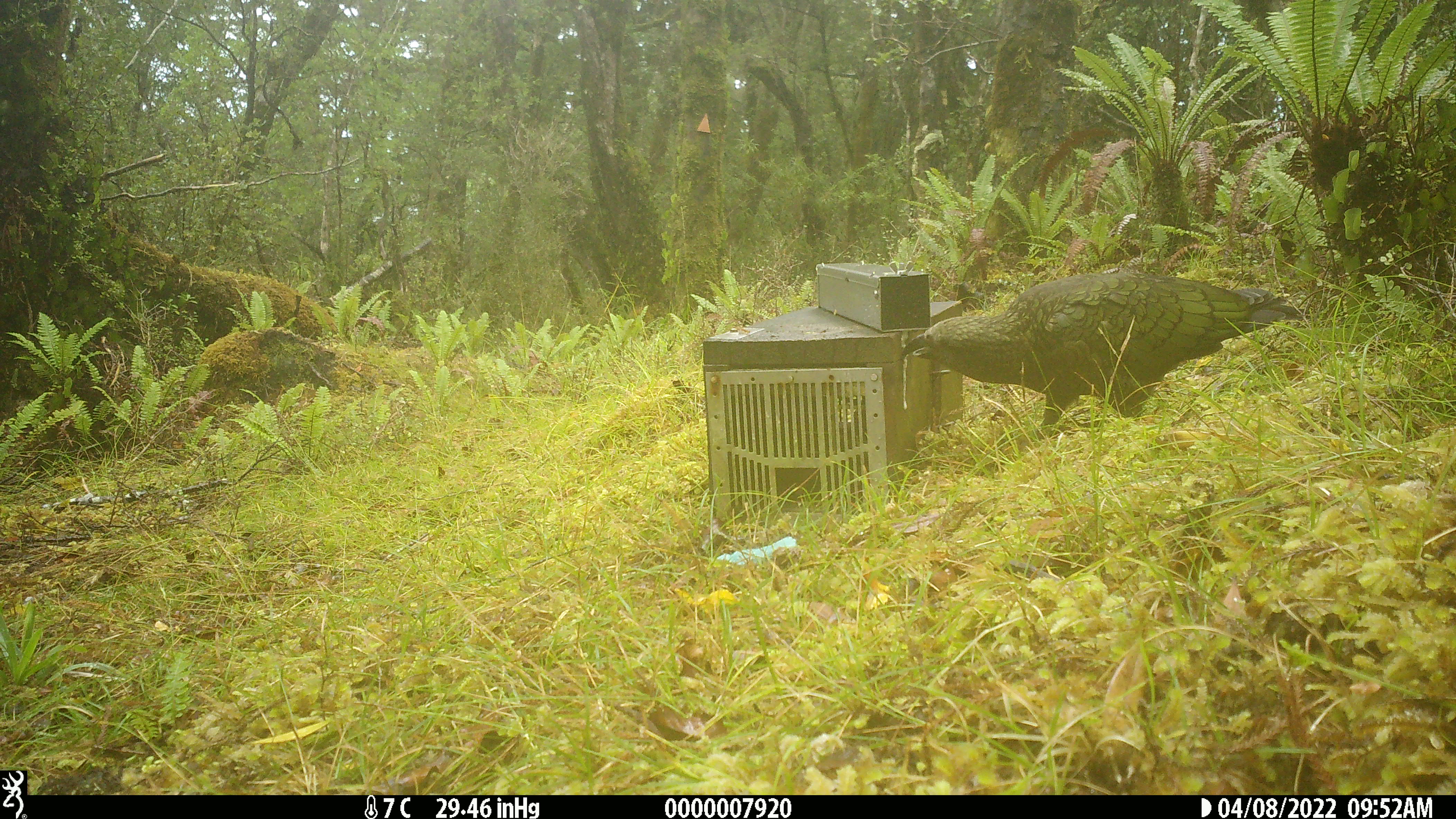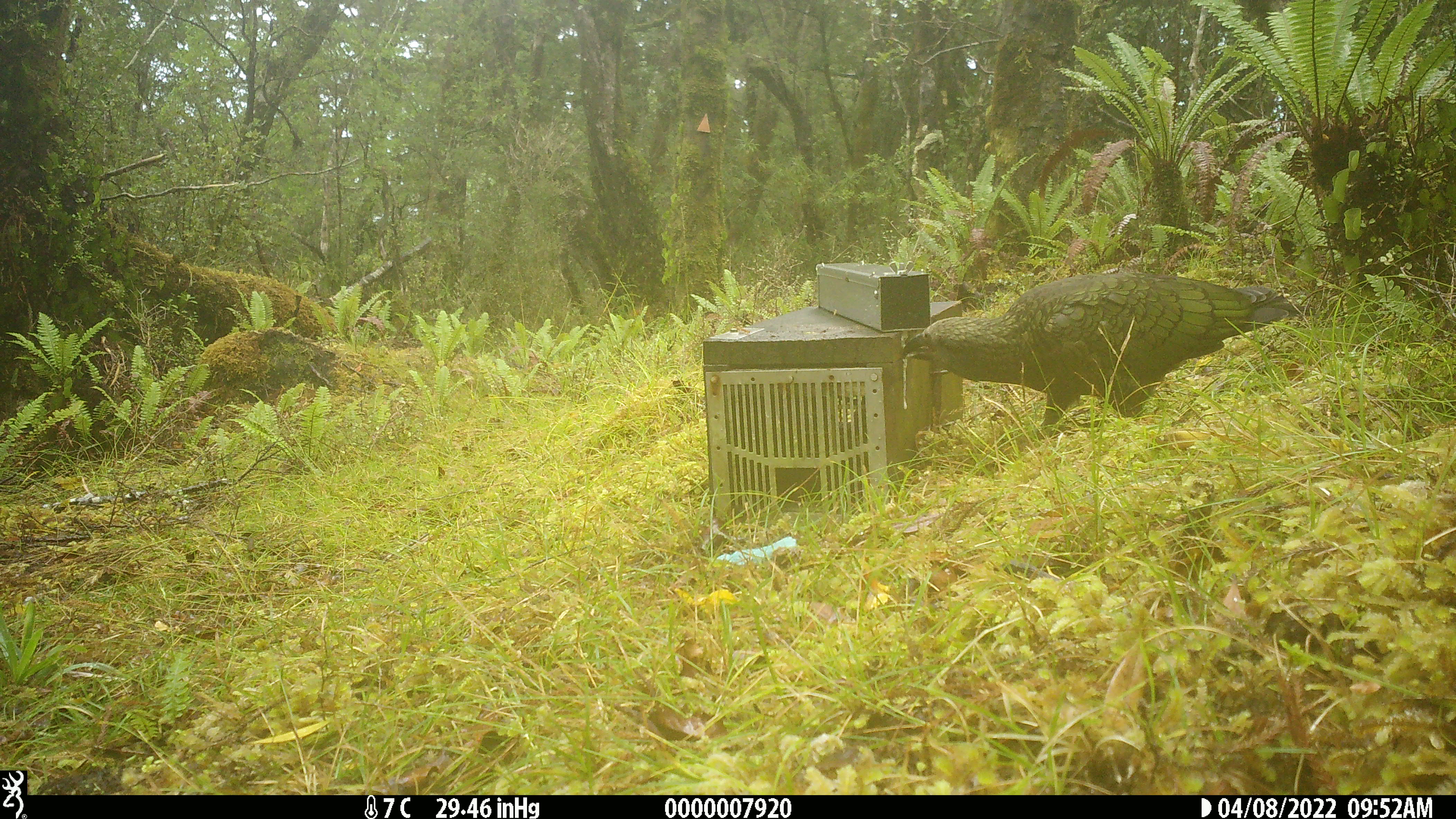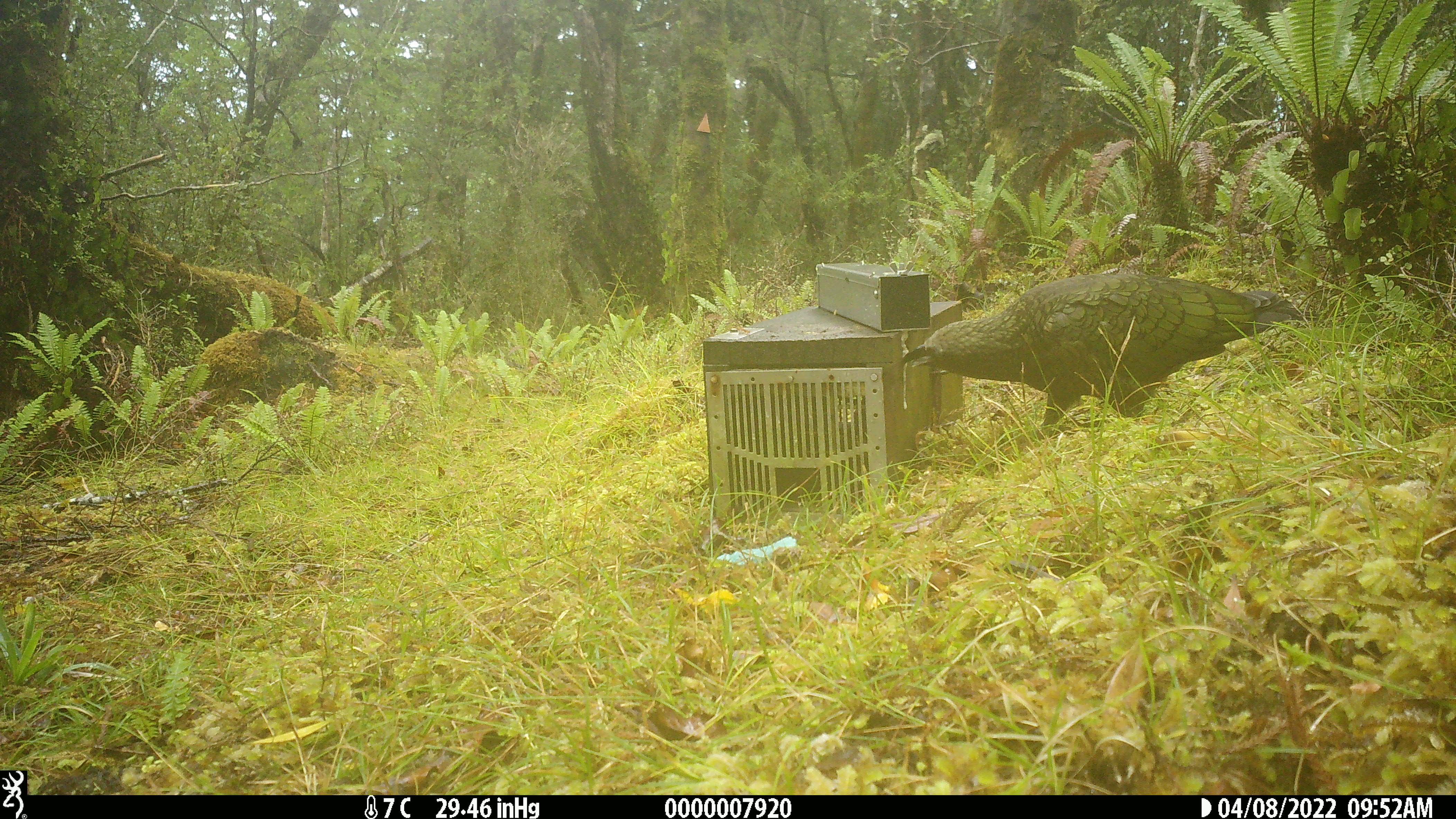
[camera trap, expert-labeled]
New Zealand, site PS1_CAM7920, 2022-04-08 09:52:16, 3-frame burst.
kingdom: Animalia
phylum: Chordata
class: Aves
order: Psittaciformes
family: Strigopidae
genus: Nestor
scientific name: Nestor notabilis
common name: kea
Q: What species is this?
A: Kea (Nestor notabilis).